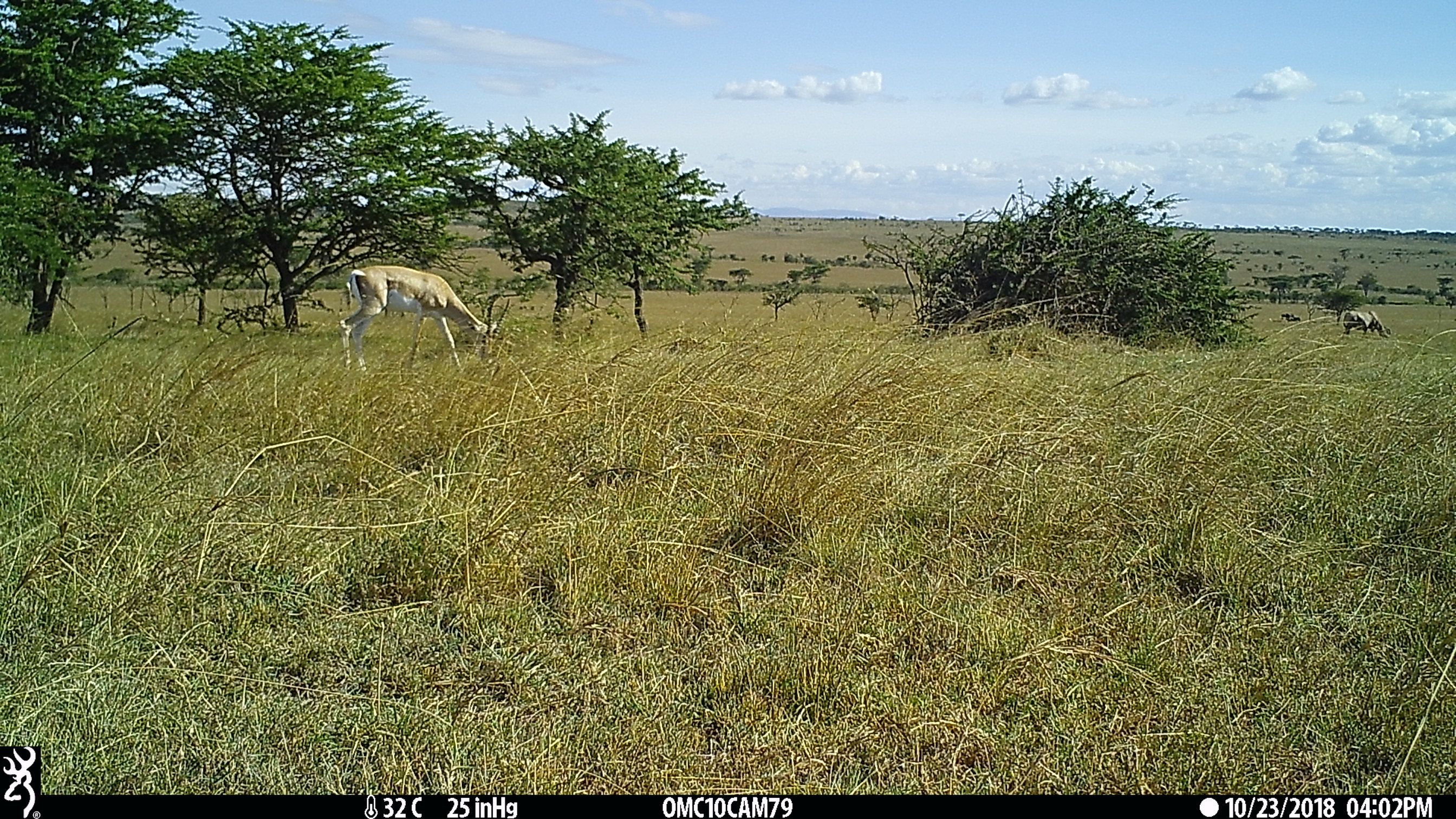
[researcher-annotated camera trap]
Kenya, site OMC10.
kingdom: Animalia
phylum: Chordata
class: Mammalia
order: Artiodactyla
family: Bovidae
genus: Damaliscus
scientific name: Damaliscus lunatus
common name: topi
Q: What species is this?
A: Topi (Damaliscus lunatus).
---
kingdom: Animalia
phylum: Chordata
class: Mammalia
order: Artiodactyla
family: Bovidae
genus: Nanger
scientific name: Nanger granti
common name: grant's gazelle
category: gazelle grants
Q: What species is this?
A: Gazelle grants (grant's gazelle) (Nanger granti).